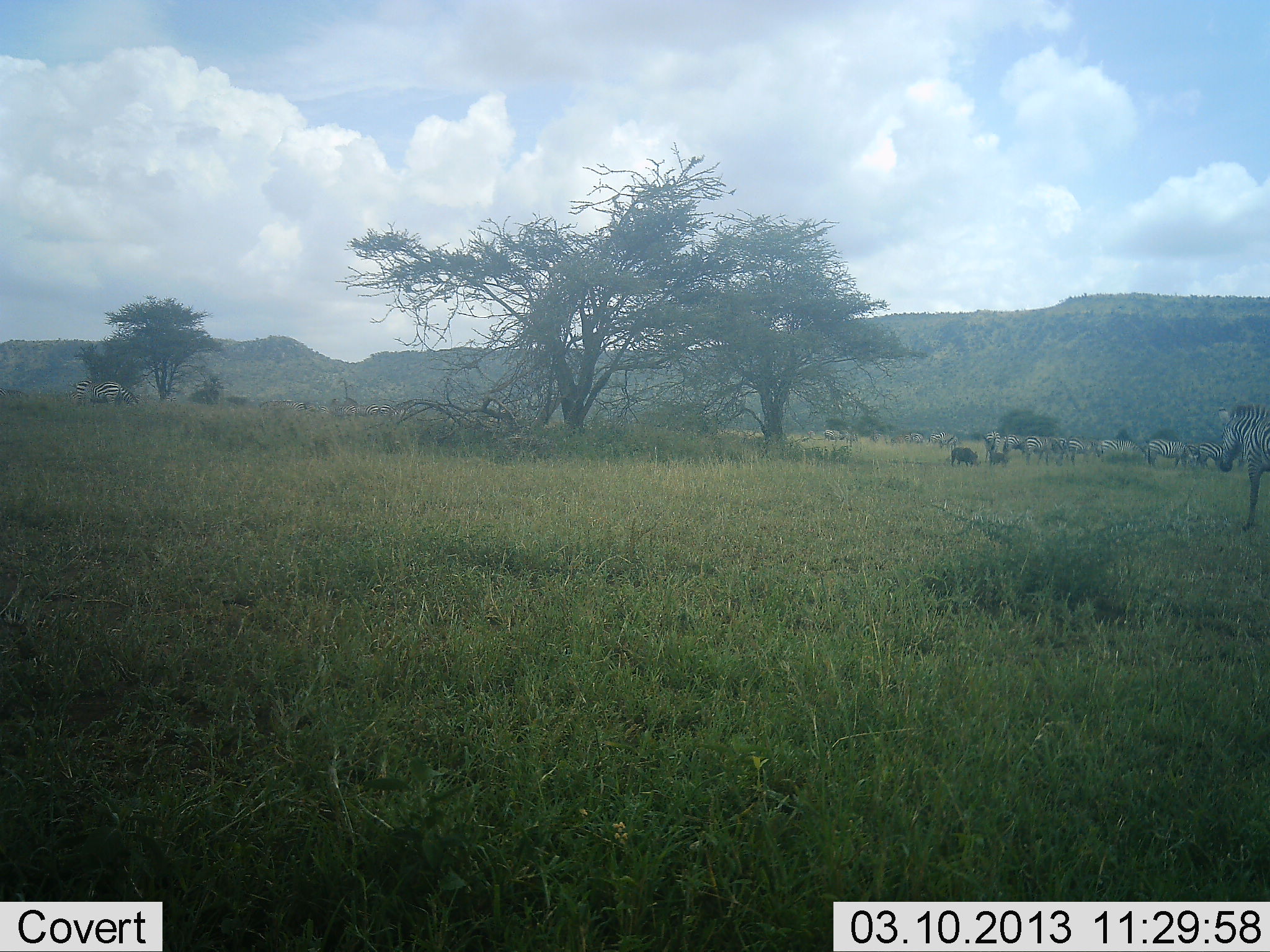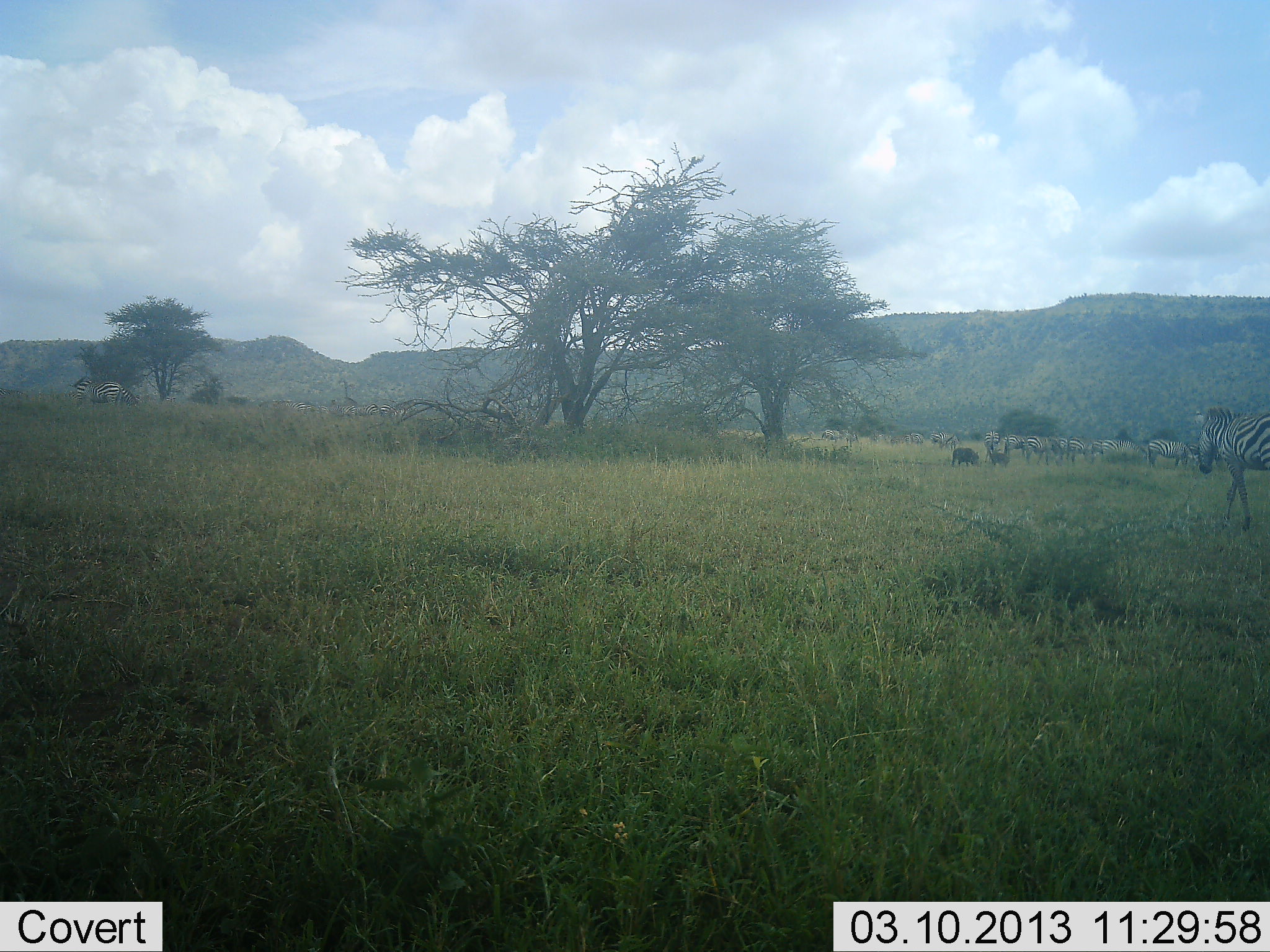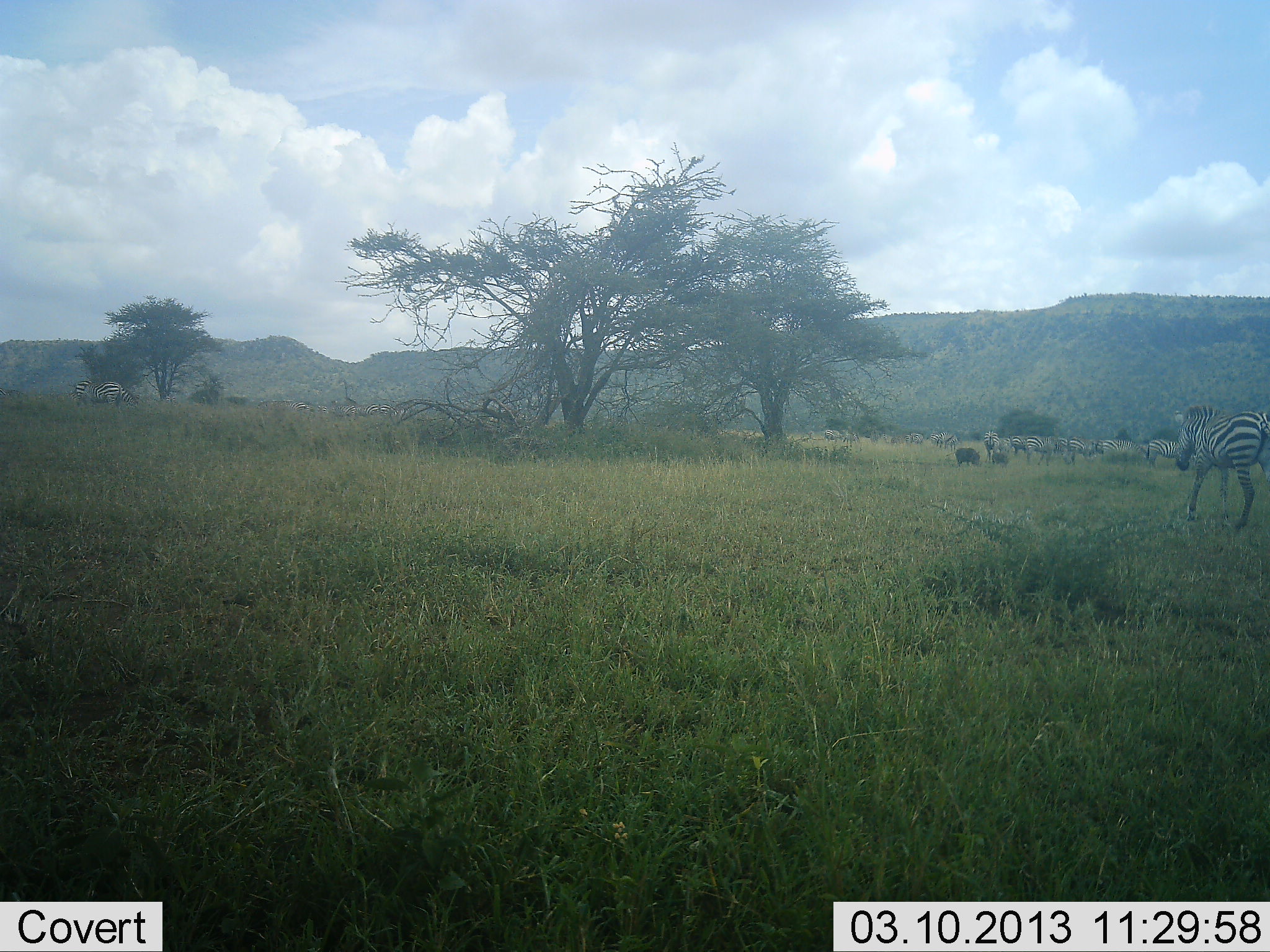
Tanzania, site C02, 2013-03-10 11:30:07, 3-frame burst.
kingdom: Animalia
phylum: Chordata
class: Mammalia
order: Perissodactyla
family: Equidae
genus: Equus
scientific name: Equus quagga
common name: plains zebra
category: zebra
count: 11-50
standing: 38%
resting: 0%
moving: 76%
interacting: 3%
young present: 0%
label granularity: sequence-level